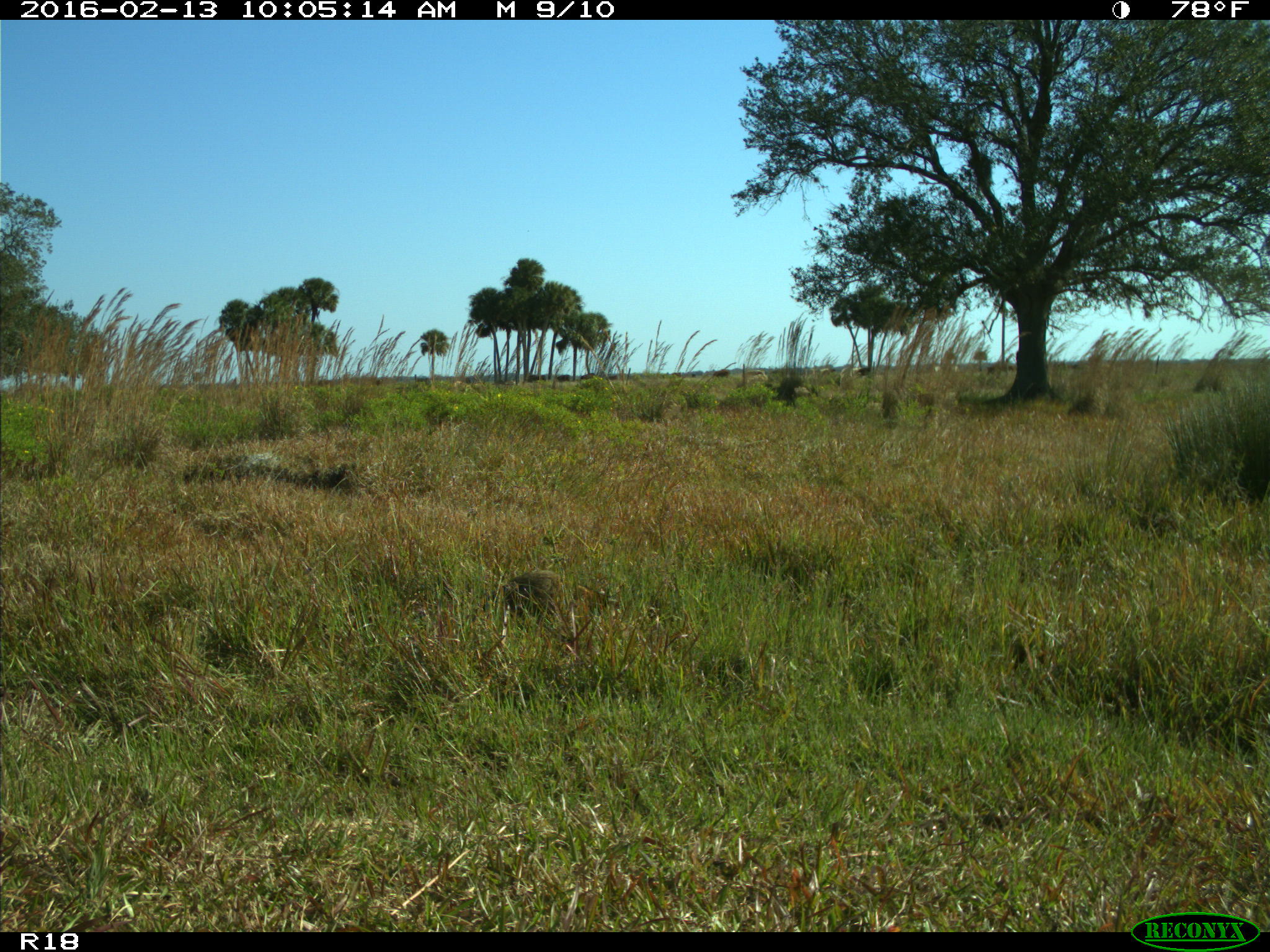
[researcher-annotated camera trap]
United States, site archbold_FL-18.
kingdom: Animalia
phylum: Chordata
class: Mammalia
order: Carnivora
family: Procyonidae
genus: Procyon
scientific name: Procyon lotor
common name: common raccoon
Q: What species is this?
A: Procyon lotor (common raccoon).